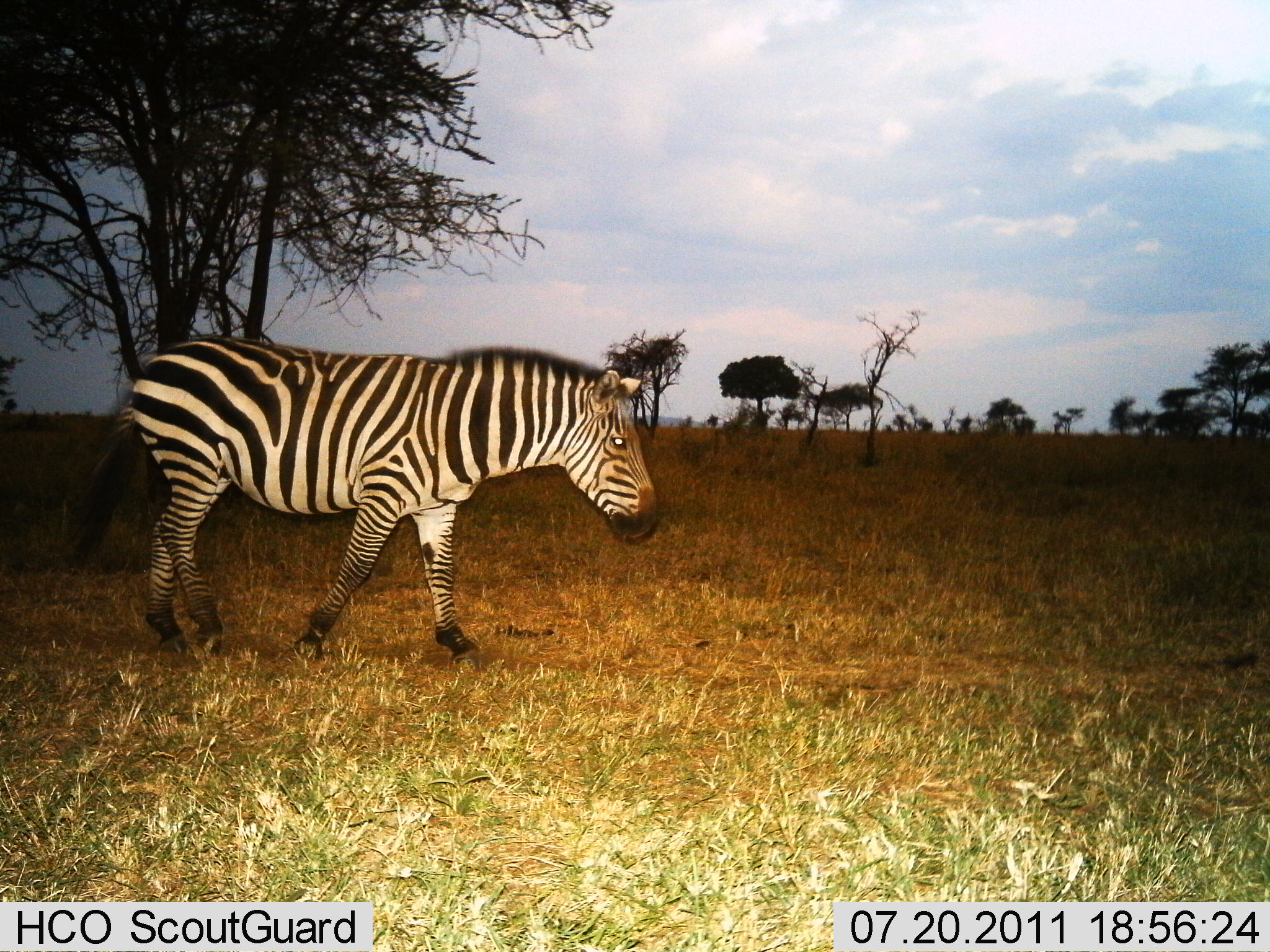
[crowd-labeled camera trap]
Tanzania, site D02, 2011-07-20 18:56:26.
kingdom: Animalia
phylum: Chordata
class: Mammalia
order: Perissodactyla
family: Equidae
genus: Equus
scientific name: Equus quagga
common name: plains zebra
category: zebra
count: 1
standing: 8%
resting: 0%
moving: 92%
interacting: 0%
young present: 0%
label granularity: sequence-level